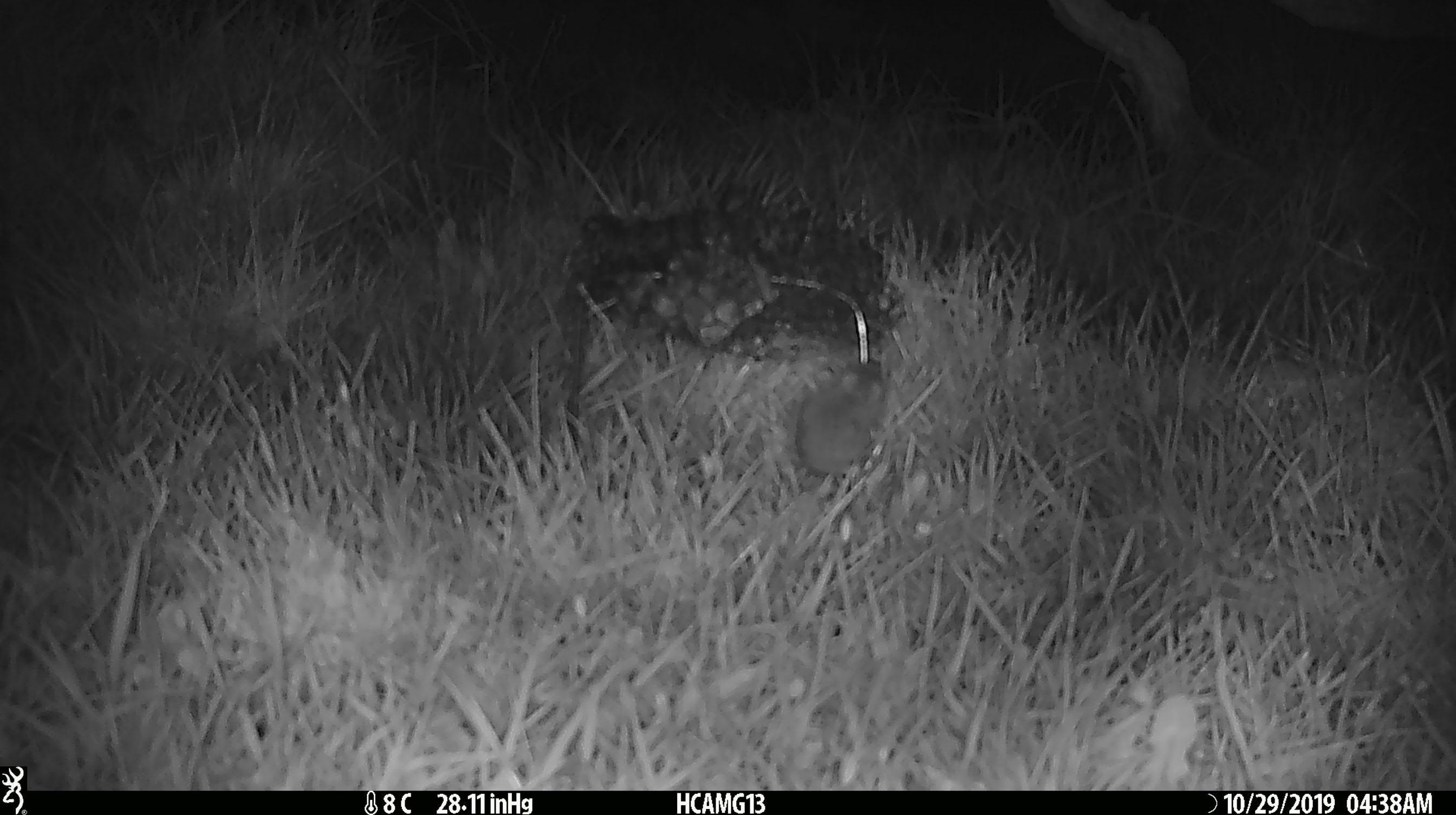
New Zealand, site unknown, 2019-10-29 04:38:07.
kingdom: Animalia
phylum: Chordata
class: Mammalia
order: Rodentia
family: Muridae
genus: Mus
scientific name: Mus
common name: mouse